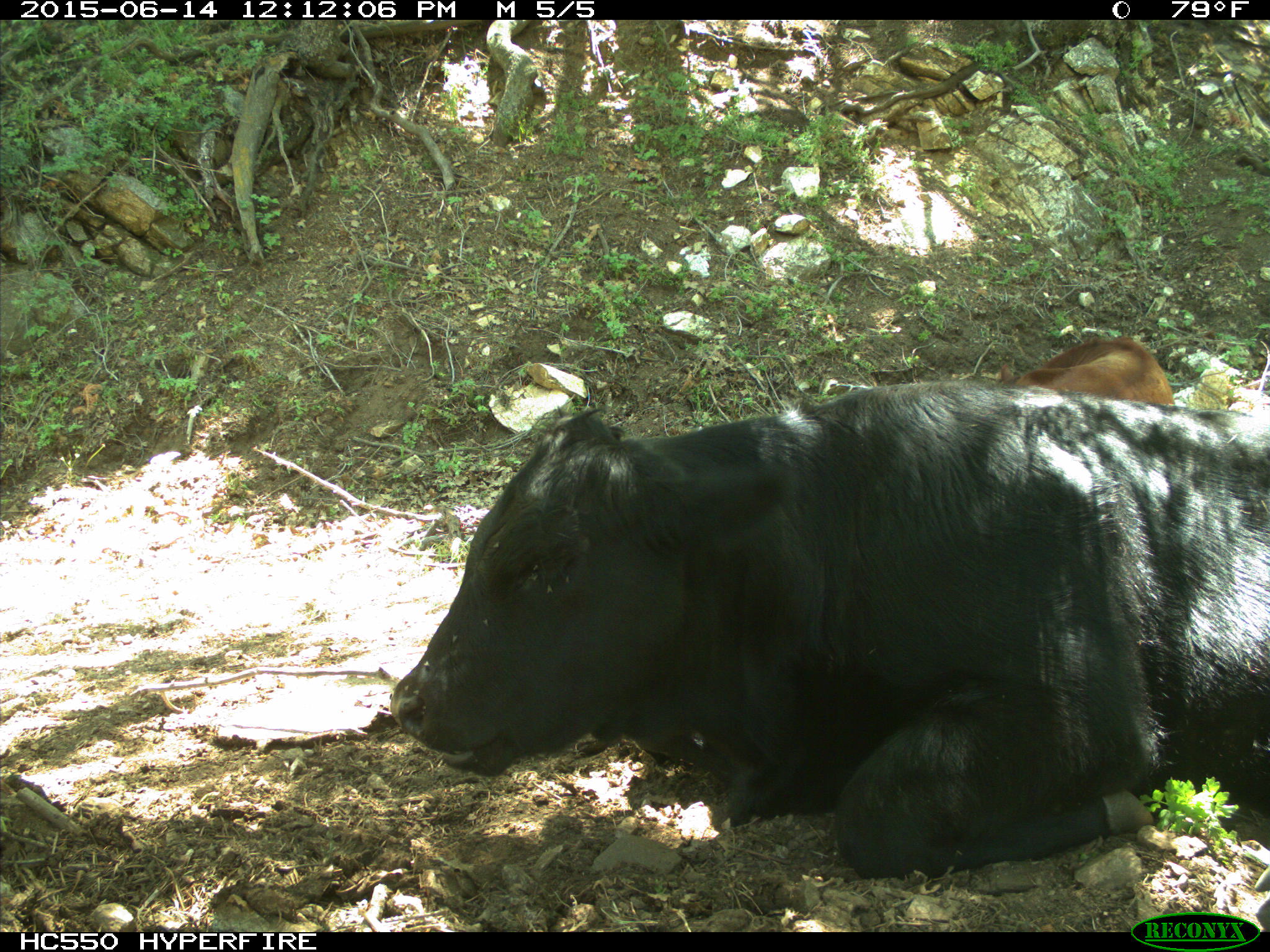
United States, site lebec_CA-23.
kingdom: Animalia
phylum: Chordata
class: Mammalia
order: Artiodactyla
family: Bovidae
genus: Bos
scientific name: Bos taurus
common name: domestic cow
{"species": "Bos taurus (domestic cow)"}